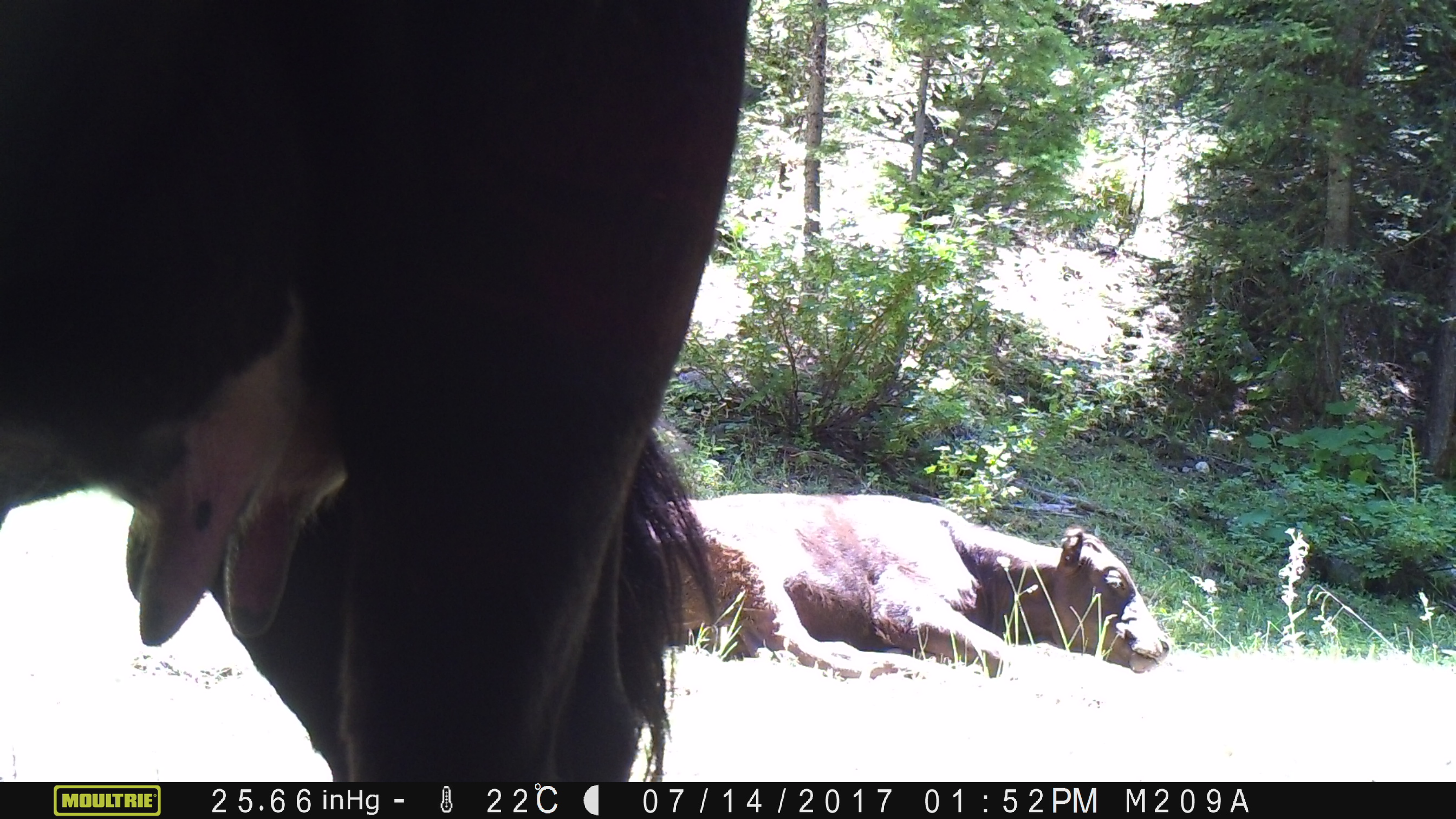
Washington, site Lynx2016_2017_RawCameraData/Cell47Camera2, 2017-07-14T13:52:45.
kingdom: Animalia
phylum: Chordata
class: Mammalia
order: Artiodactyla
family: Bovidae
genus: Bos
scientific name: Bos taurus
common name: domestic cattle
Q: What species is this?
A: Domestic cattle (Bos taurus).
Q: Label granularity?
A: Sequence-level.